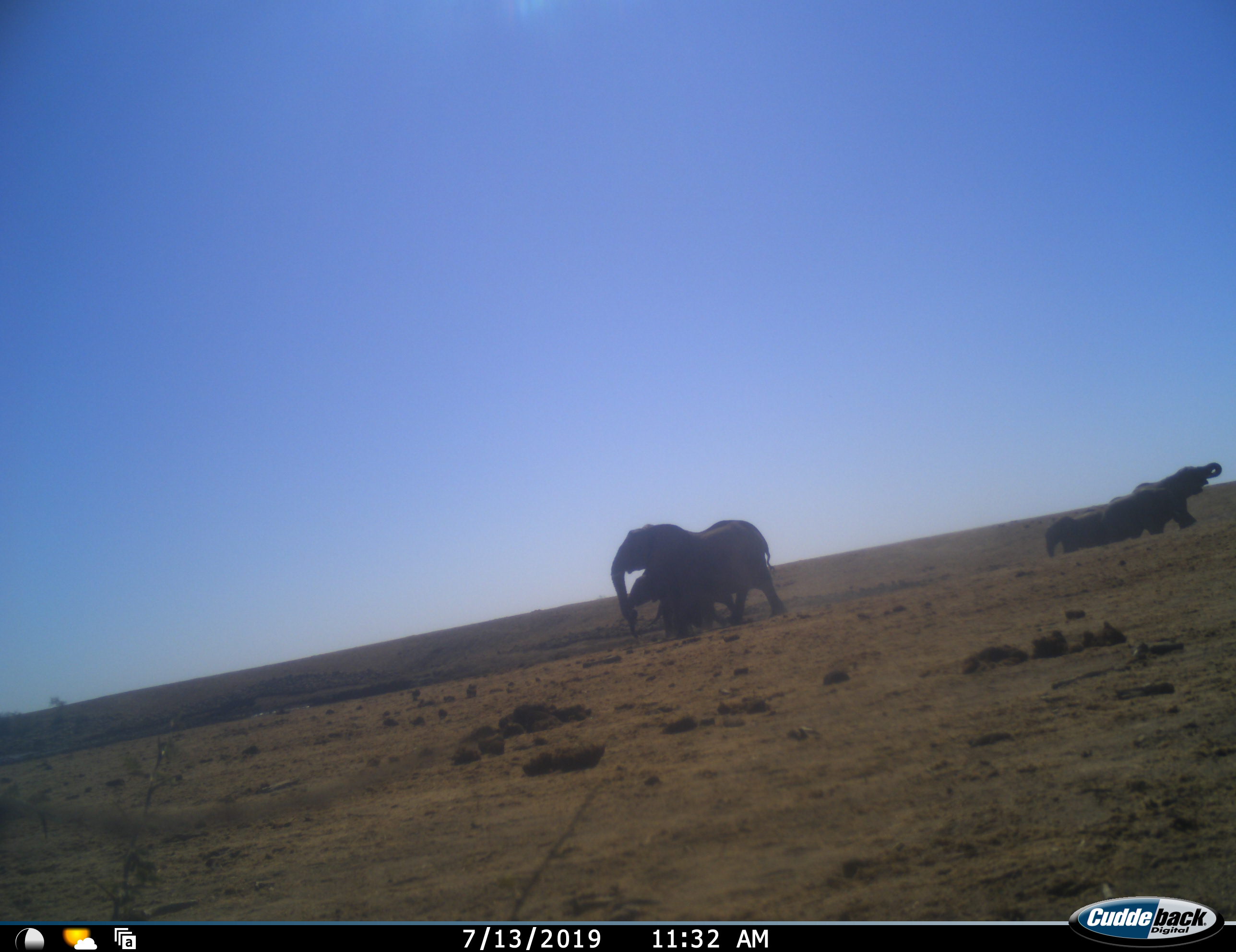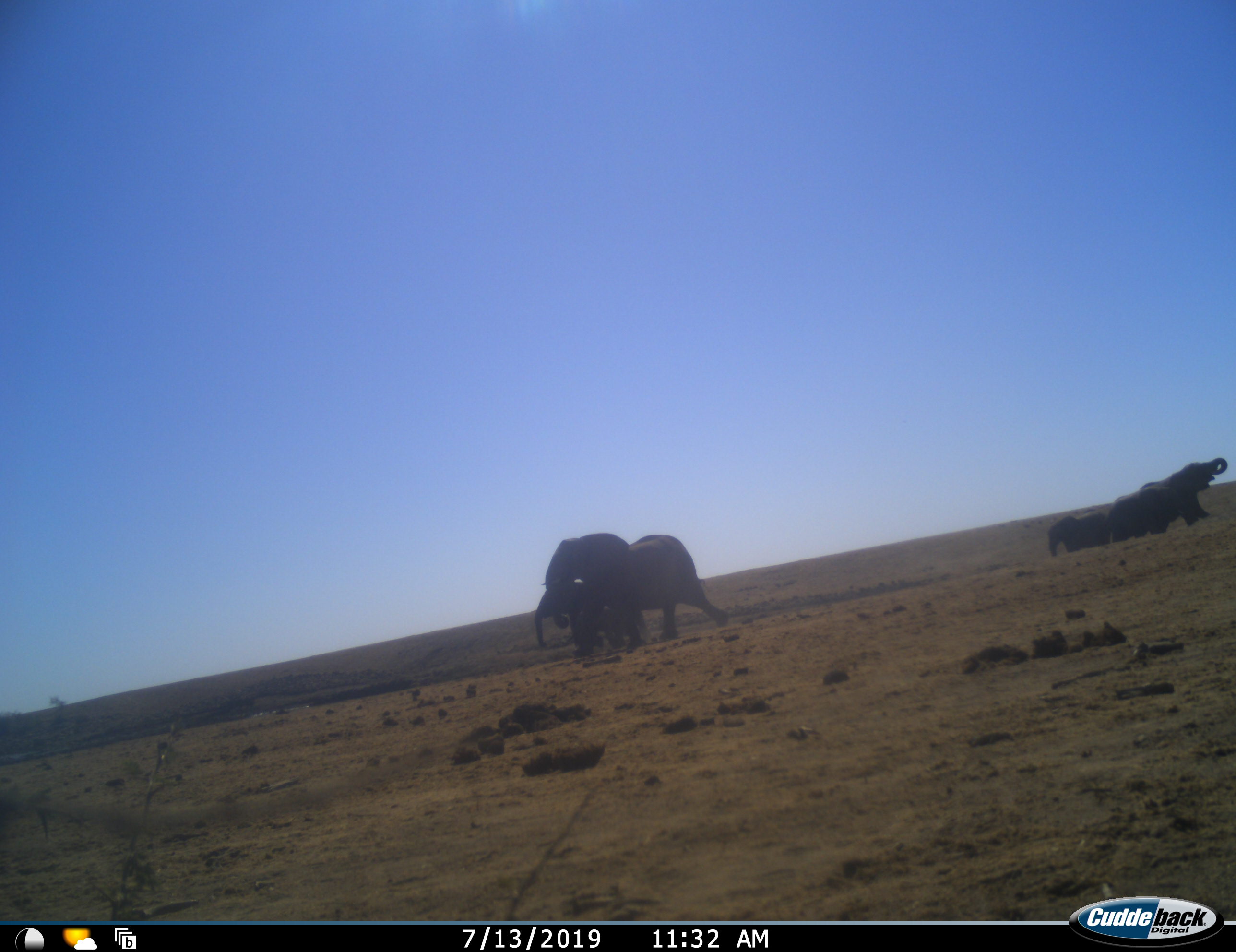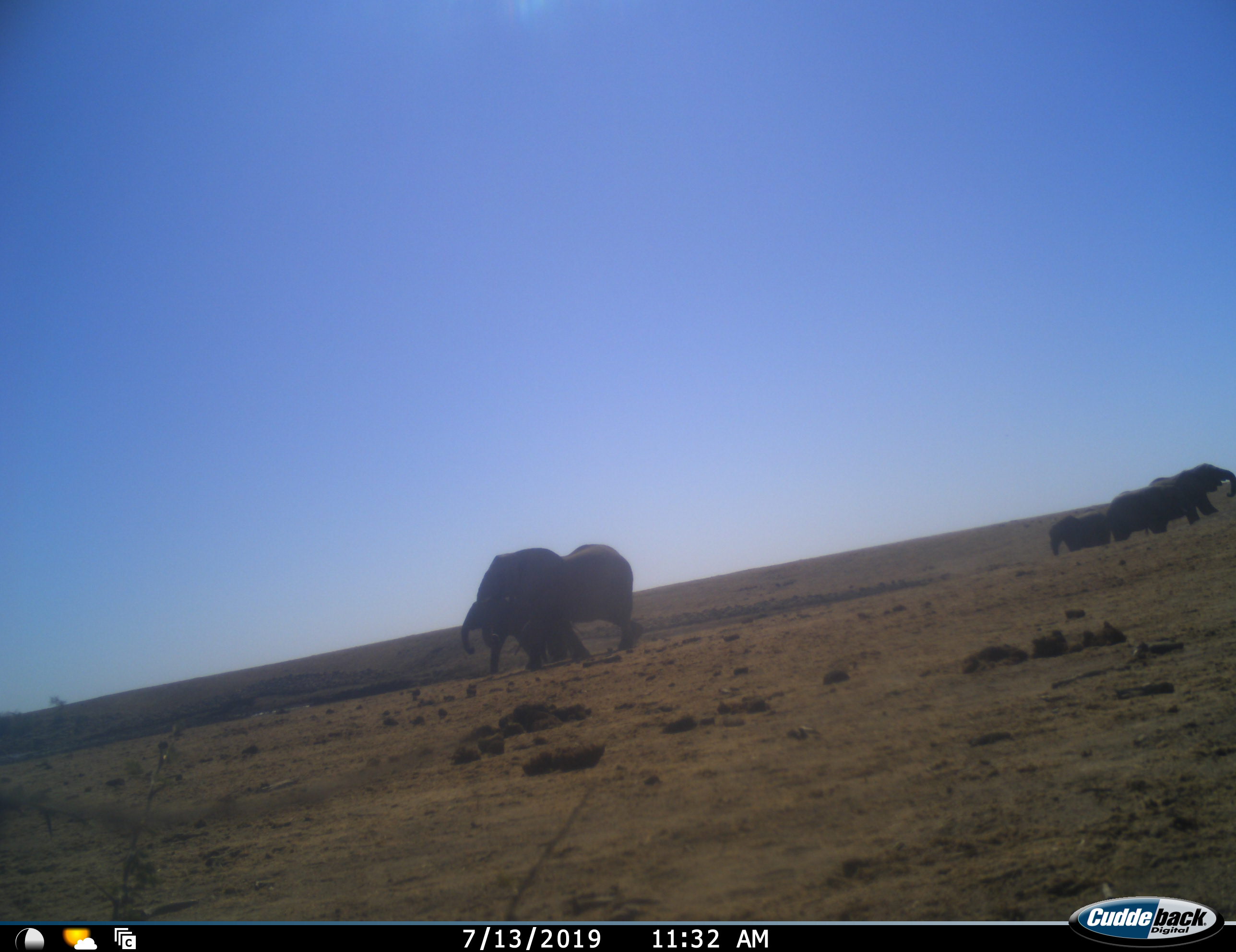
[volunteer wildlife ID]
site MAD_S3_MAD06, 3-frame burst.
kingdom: Animalia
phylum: Chordata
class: Mammalia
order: Proboscidea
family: Elephantidae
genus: Loxodonta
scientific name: Loxodonta africana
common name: african bush elephant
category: elephant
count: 5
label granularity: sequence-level